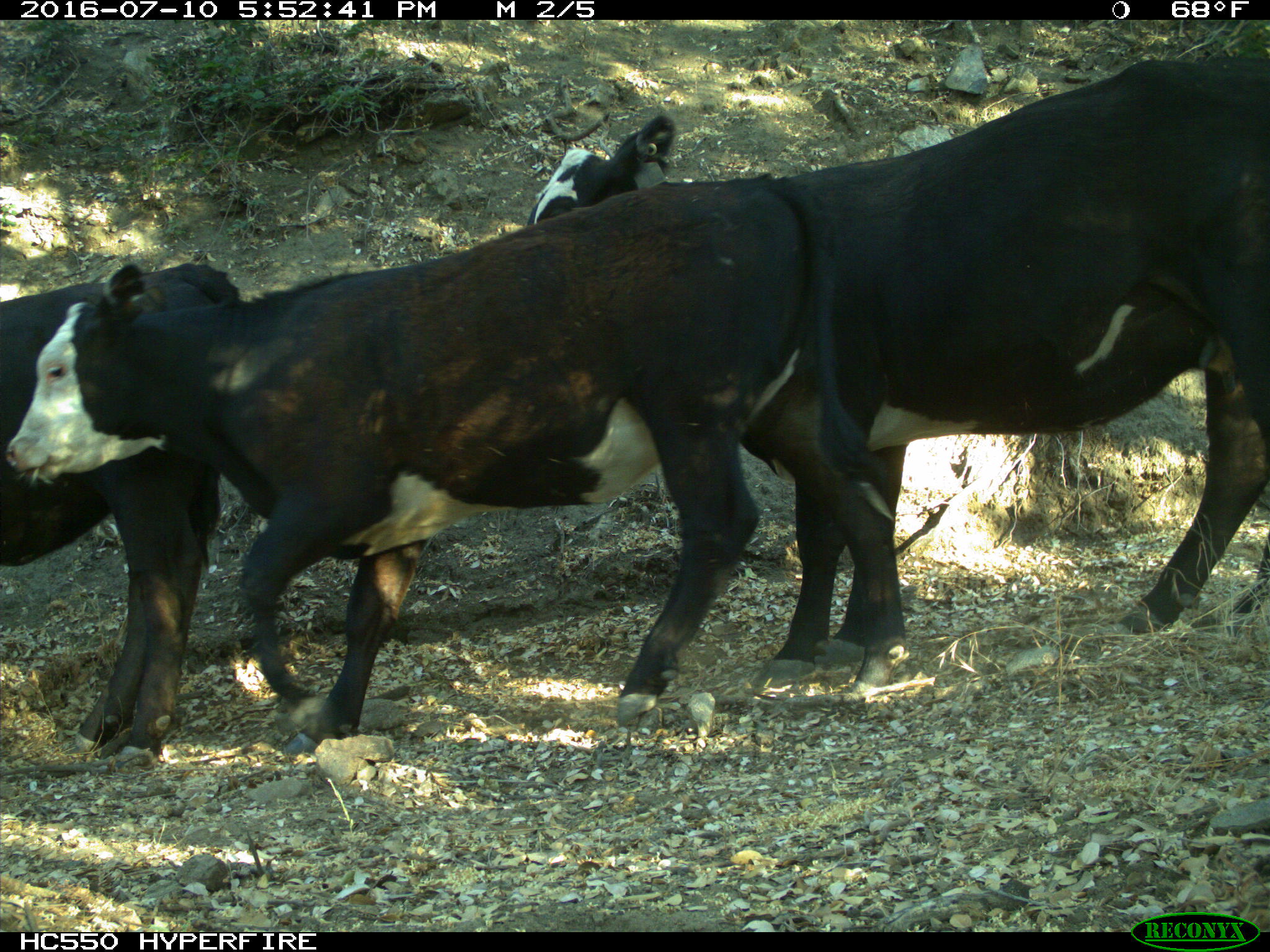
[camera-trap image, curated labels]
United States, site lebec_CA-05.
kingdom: Animalia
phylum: Chordata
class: Mammalia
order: Artiodactyla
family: Bovidae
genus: Bos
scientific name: Bos taurus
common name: domestic cow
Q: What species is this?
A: Bos taurus (domestic cow).